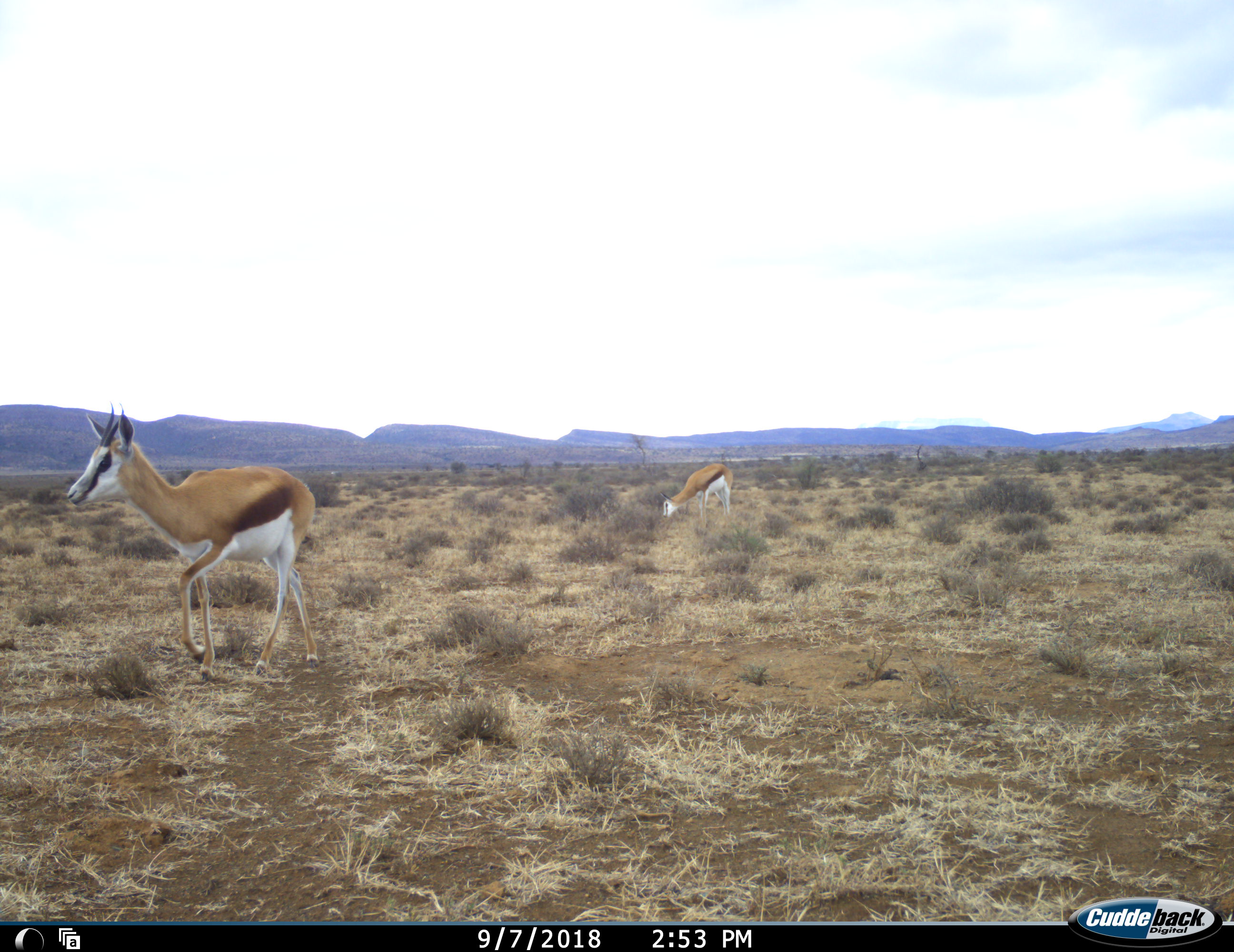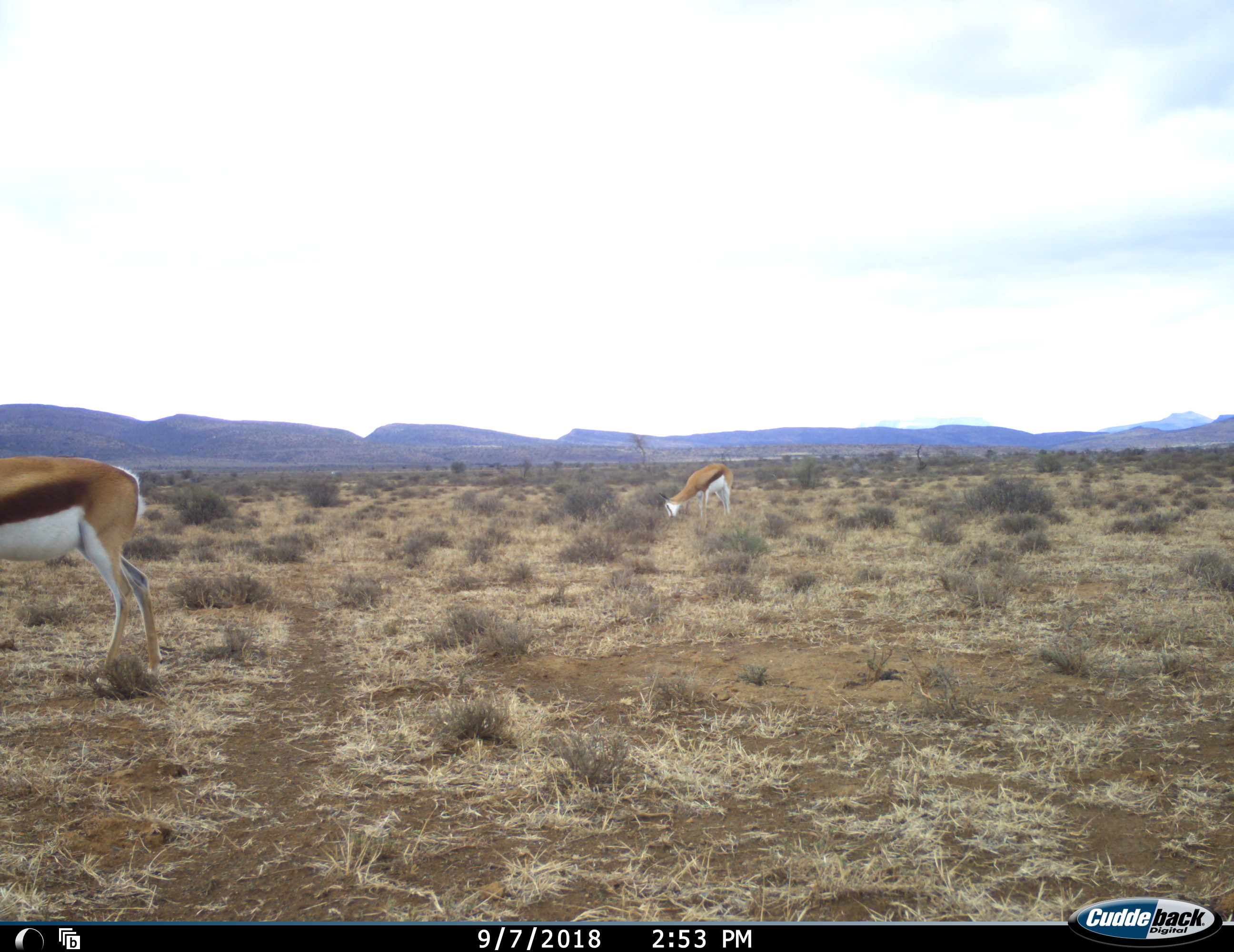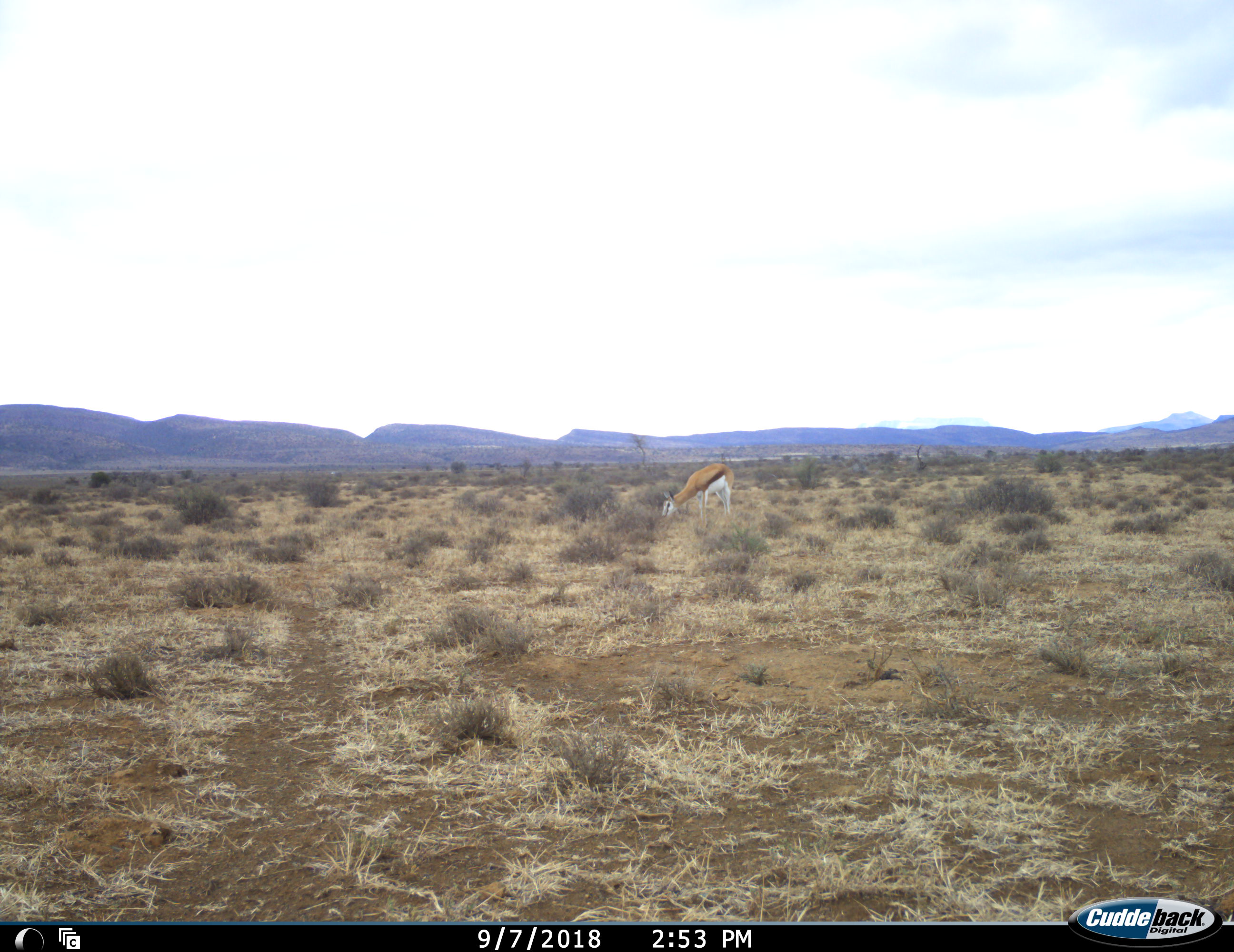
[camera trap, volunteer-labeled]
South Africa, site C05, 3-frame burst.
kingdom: Animalia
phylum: Chordata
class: Mammalia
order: Artiodactyla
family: Bovidae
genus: Antidorcas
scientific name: Antidorcas marsupialis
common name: springbok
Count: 2.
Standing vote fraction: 18%.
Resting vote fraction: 0%.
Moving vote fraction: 91%.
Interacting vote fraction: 0%.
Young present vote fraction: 9%.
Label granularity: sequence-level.